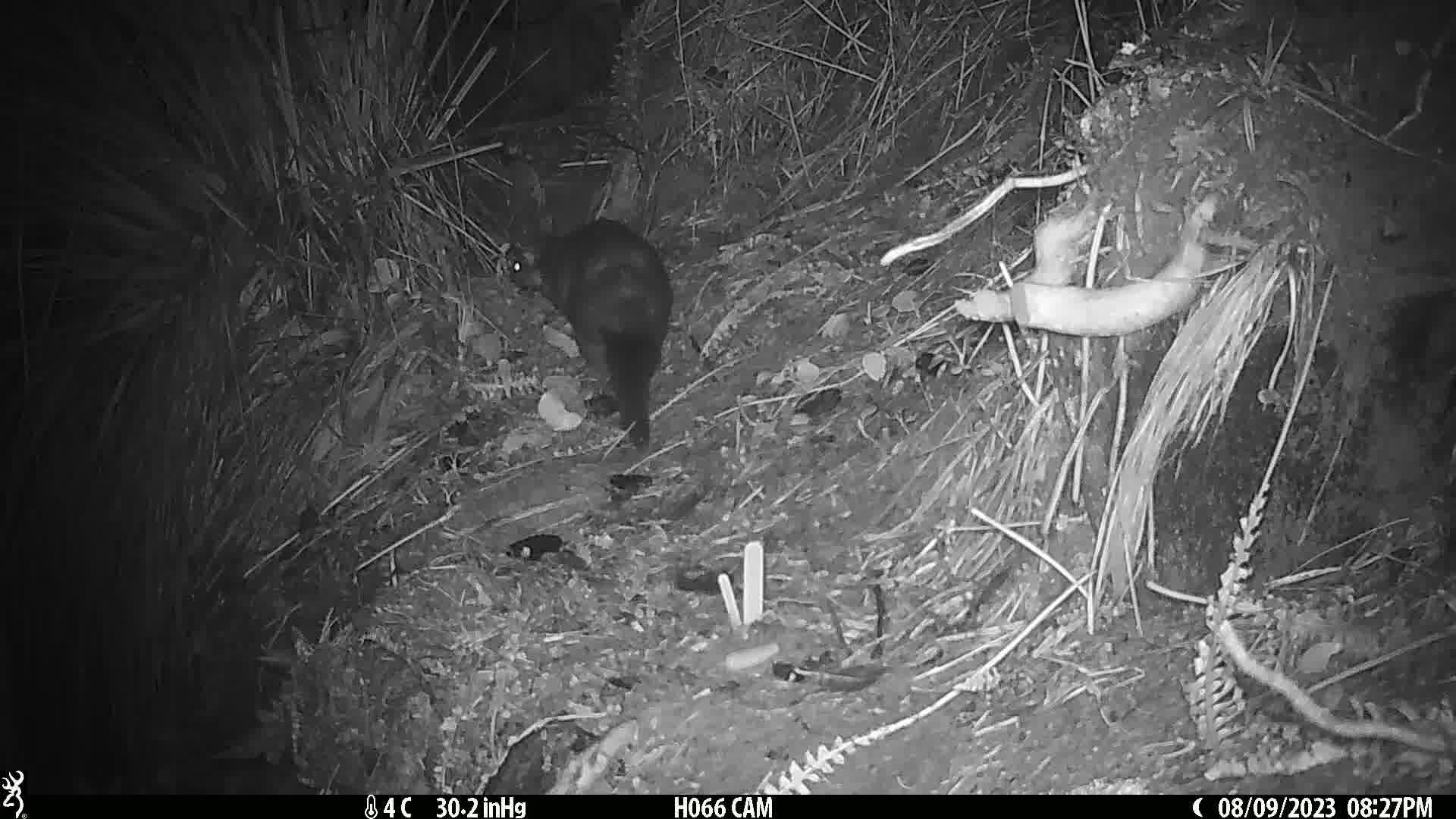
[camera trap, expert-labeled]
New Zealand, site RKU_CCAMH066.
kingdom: Animalia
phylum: Chordata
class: Mammalia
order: Diprotodontia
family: Phalangeridae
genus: Trichosurus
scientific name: Trichosurus vulpecula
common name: common brushtail possum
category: possum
Possum (common brushtail possum) (Trichosurus vulpecula).